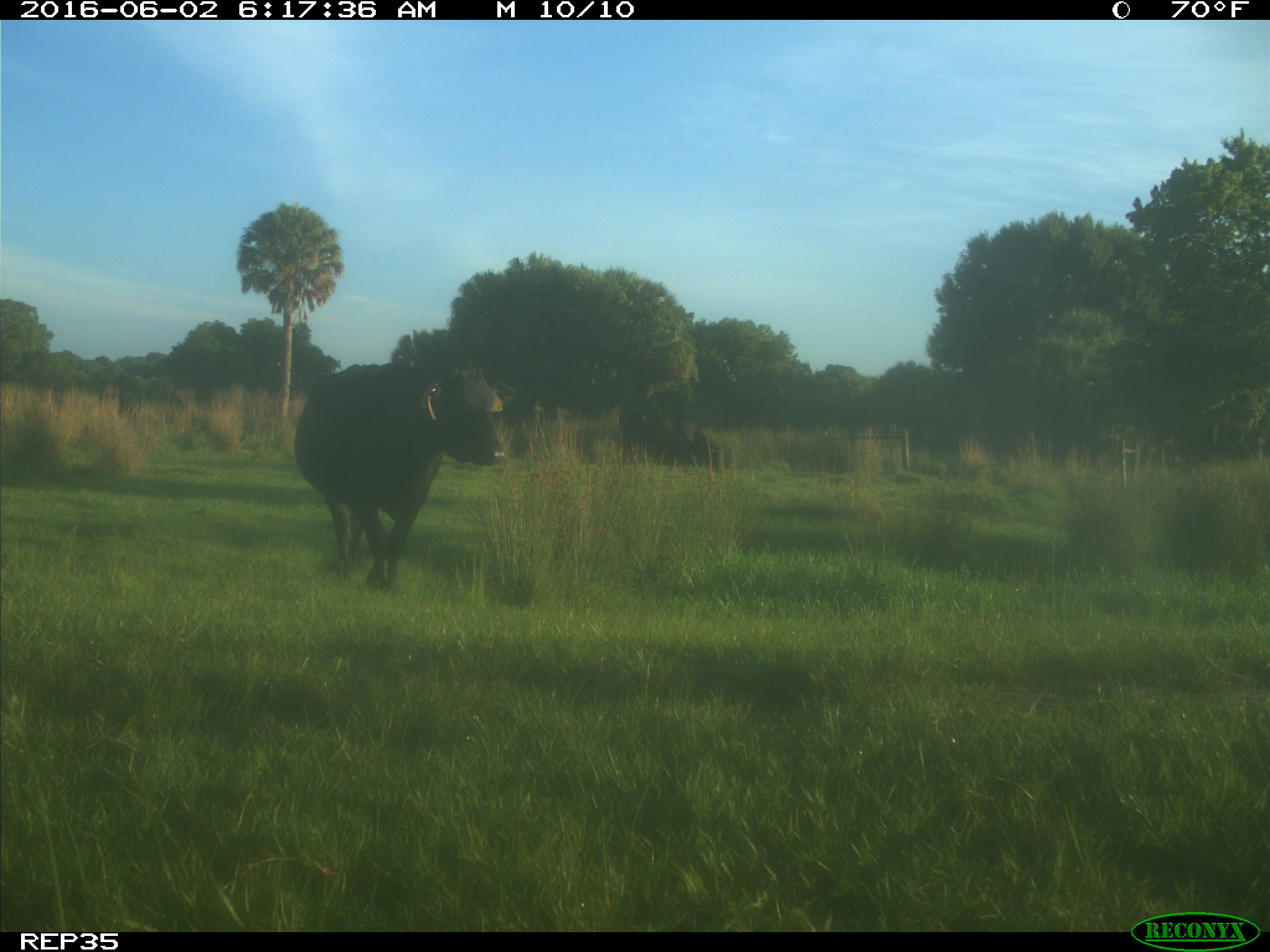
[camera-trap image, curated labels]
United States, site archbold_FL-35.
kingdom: Animalia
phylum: Chordata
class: Mammalia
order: Artiodactyla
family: Bovidae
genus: Bos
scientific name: Bos taurus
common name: domestic cow